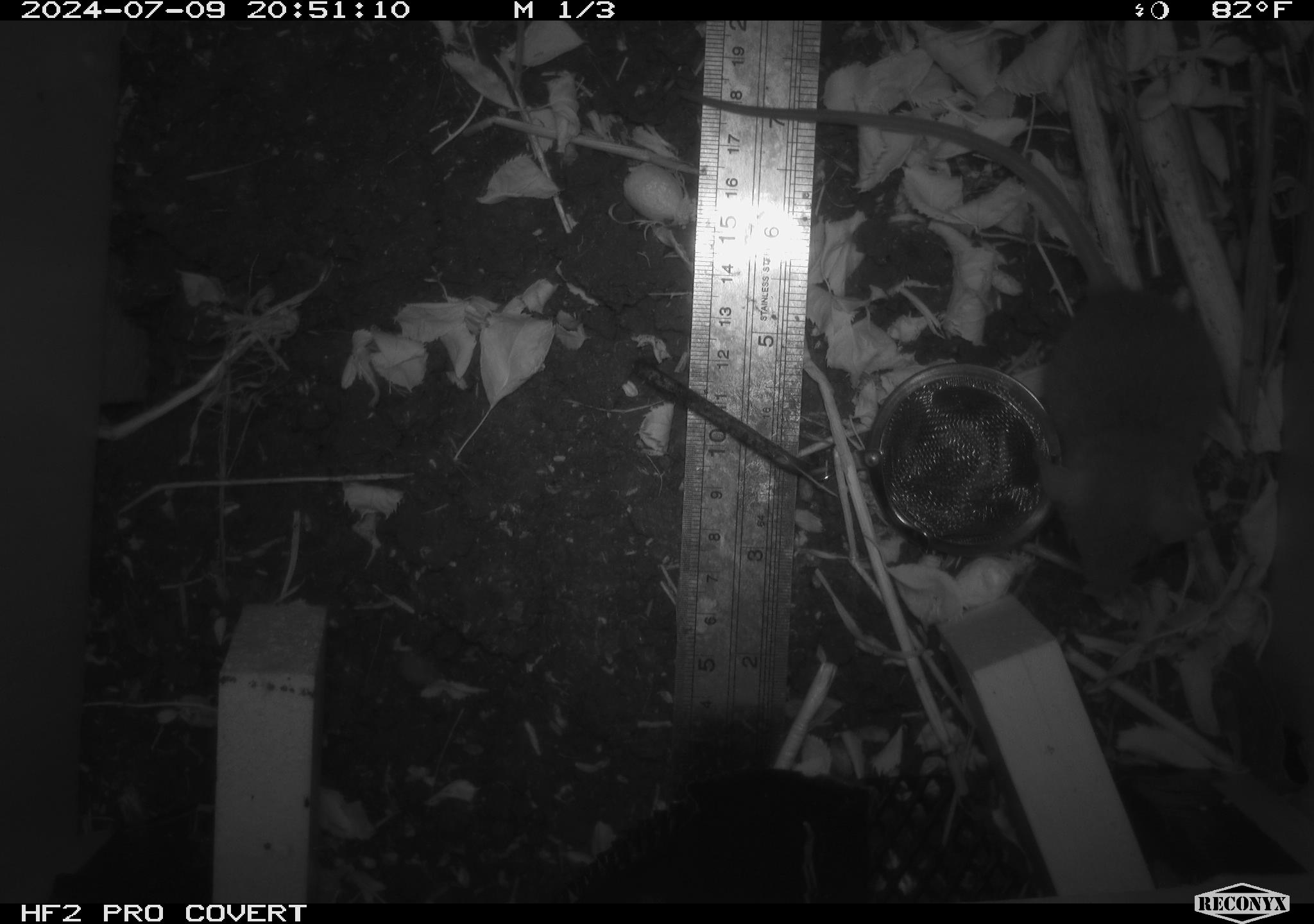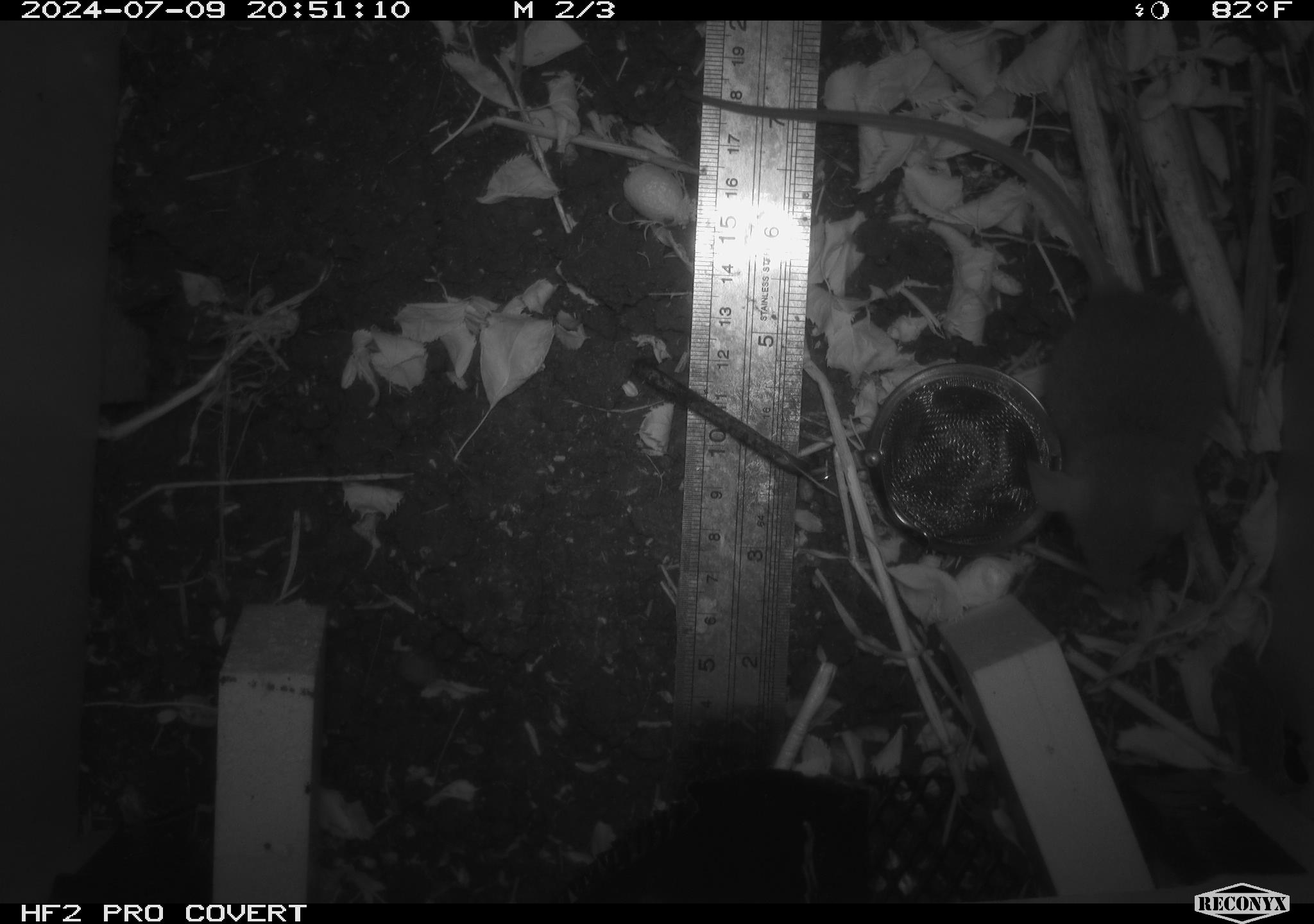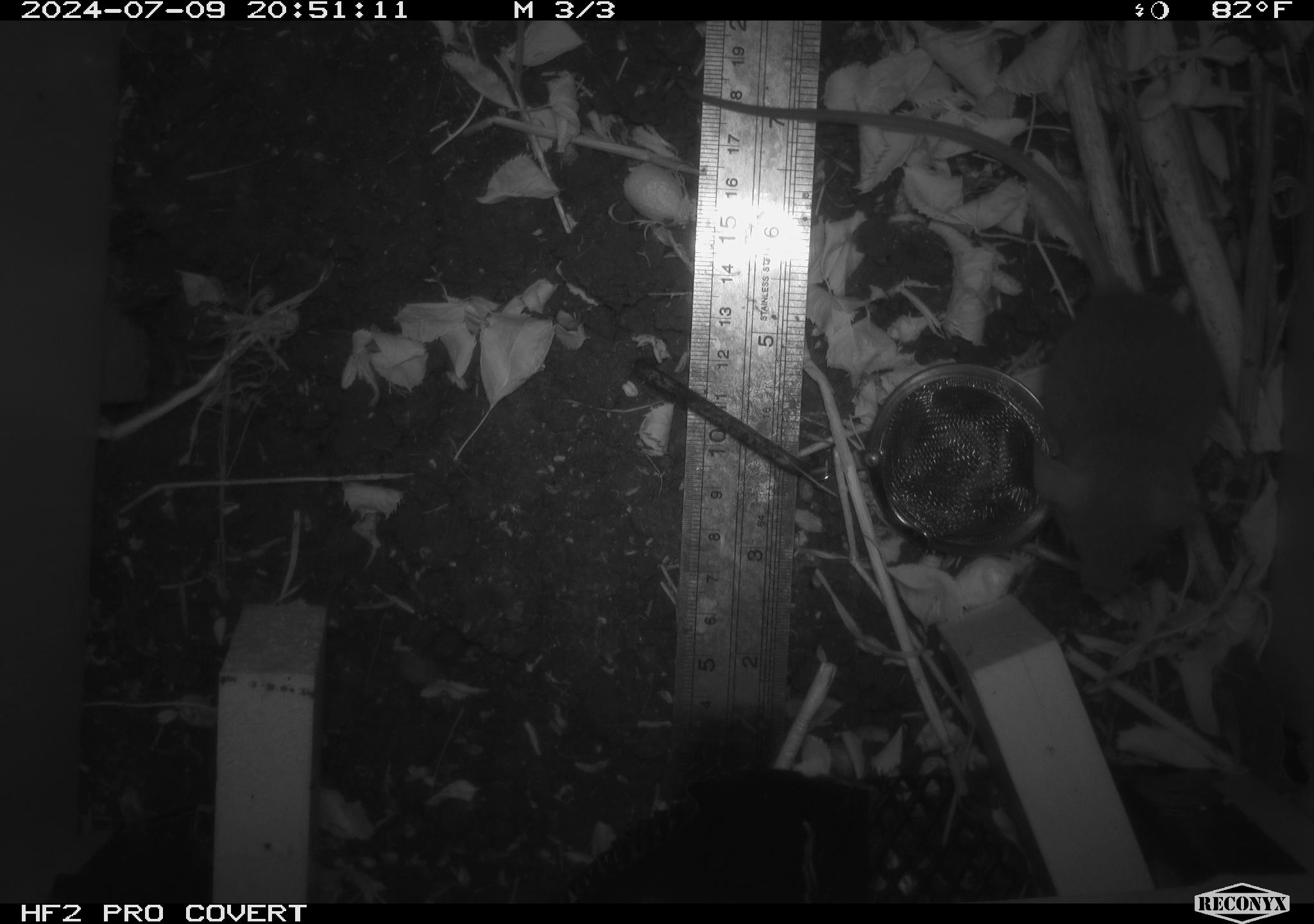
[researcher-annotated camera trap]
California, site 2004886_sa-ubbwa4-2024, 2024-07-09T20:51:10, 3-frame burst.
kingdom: Animalia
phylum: Chordata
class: Mammalia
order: Rodentia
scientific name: Rodentia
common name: woodrat or rat or mouse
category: woodrat or rat or mouse species